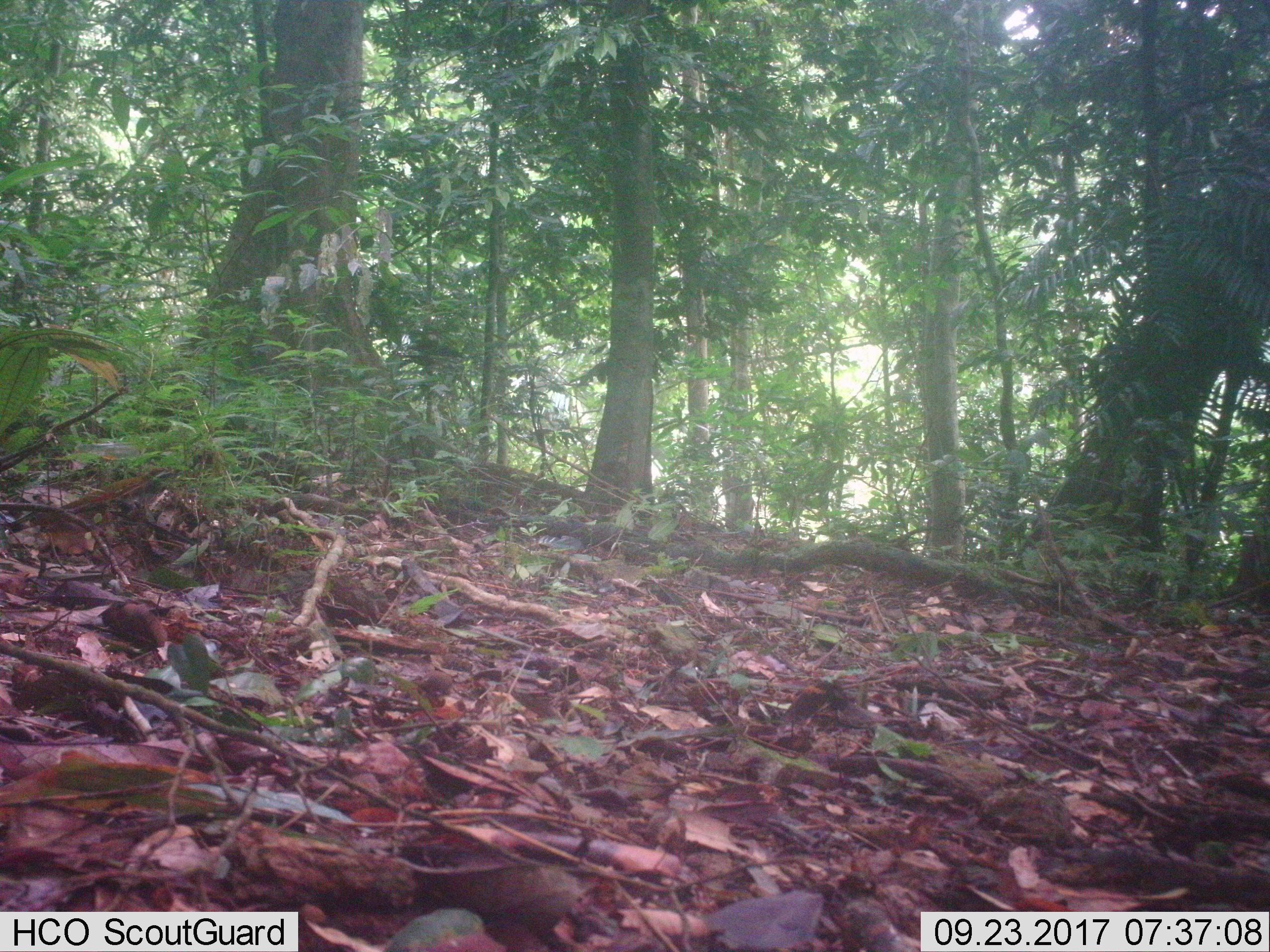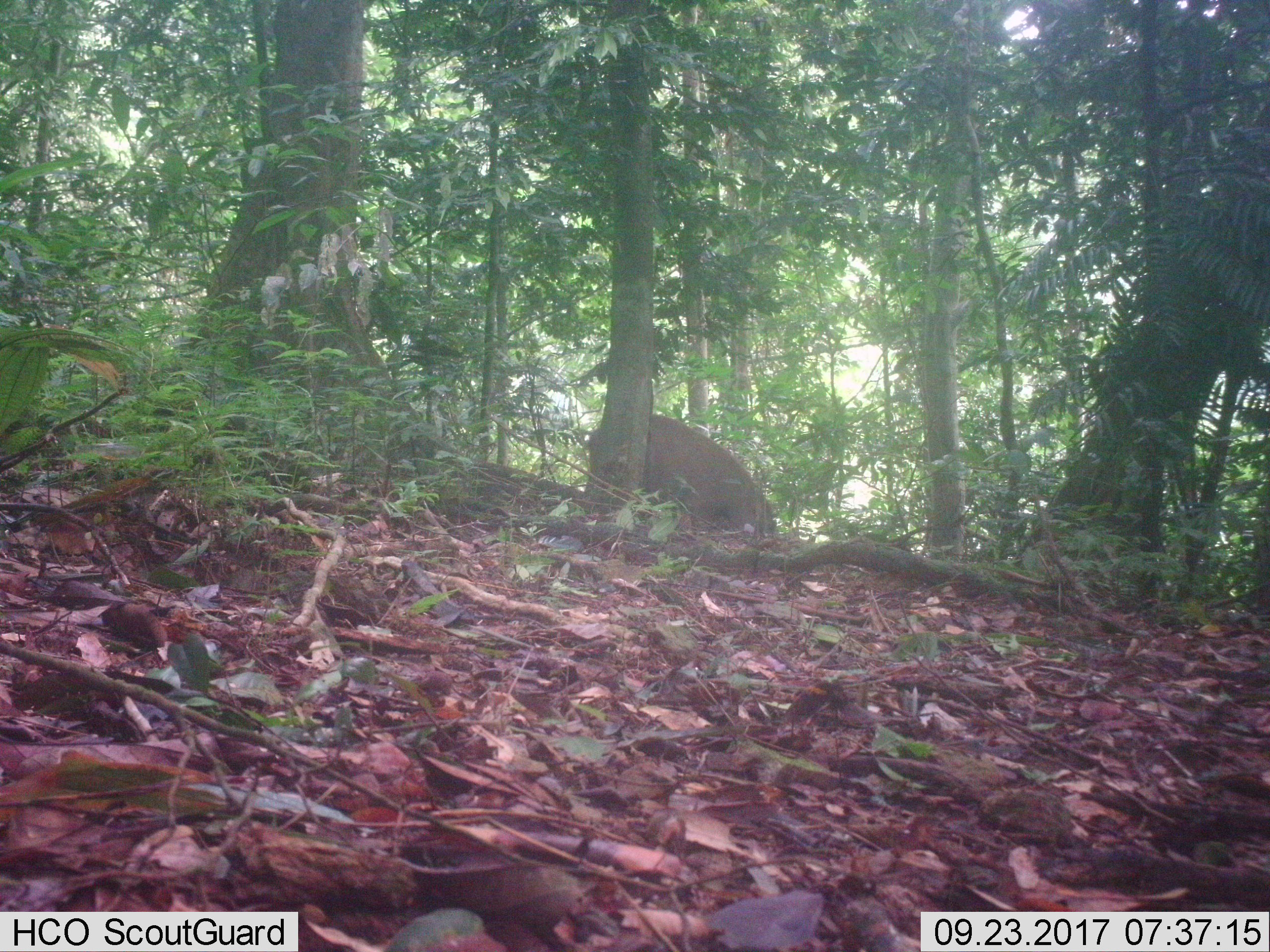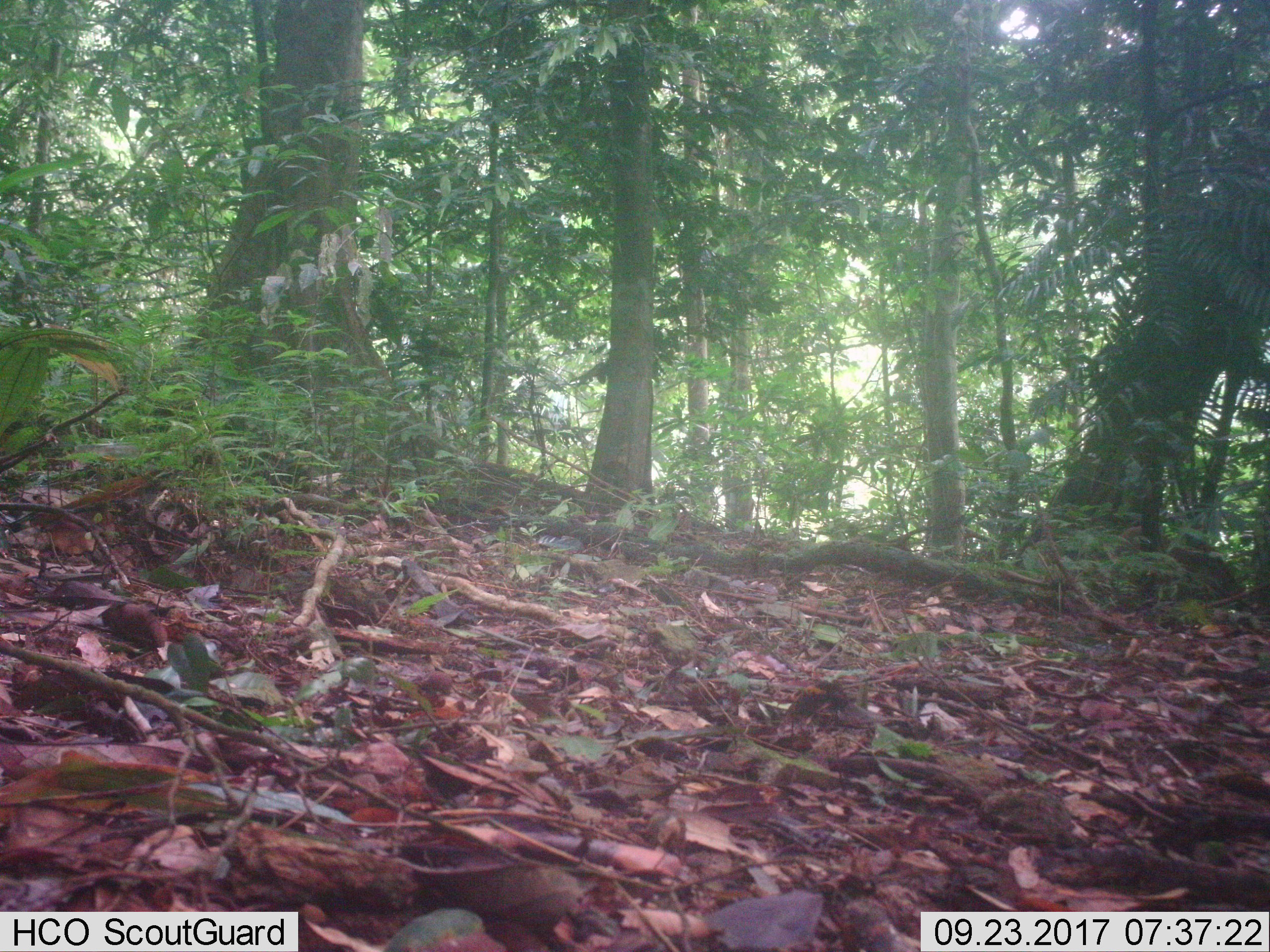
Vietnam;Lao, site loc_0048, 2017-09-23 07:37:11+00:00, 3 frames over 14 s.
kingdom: Animalia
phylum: Chordata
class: Mammalia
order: Artiodactyla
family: Suidae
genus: Sus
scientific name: Sus scrofa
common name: eurasian wild pig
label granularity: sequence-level